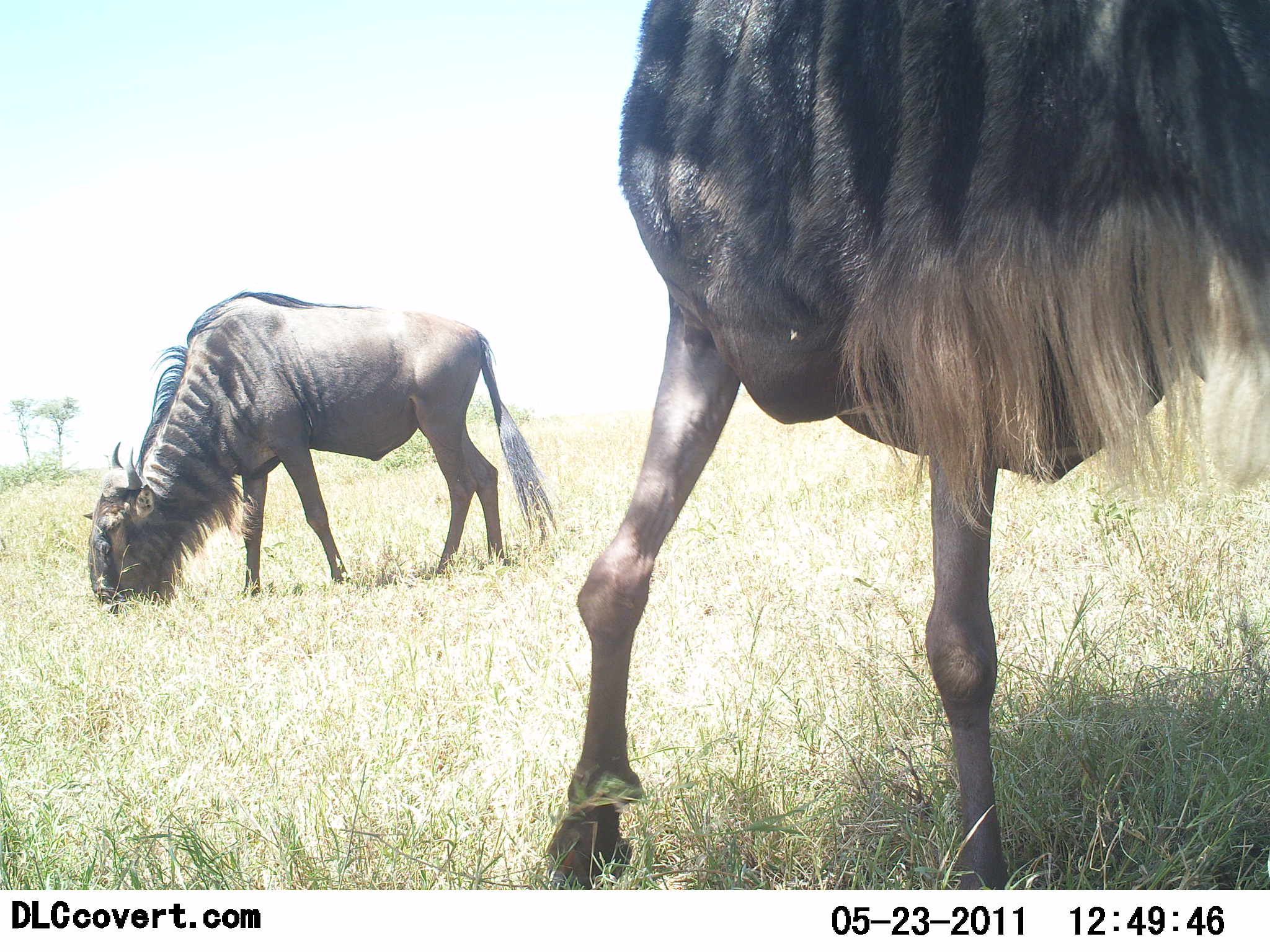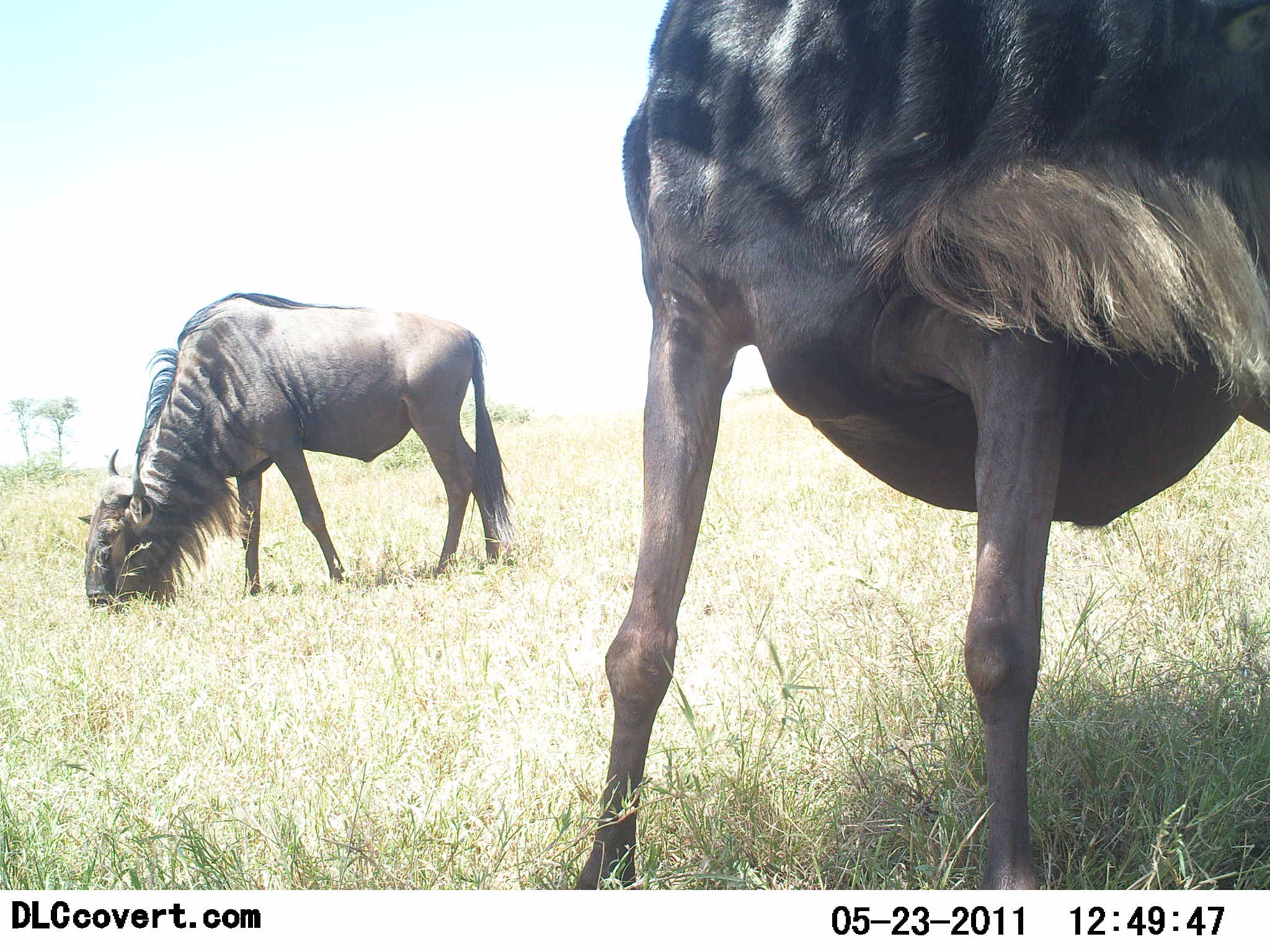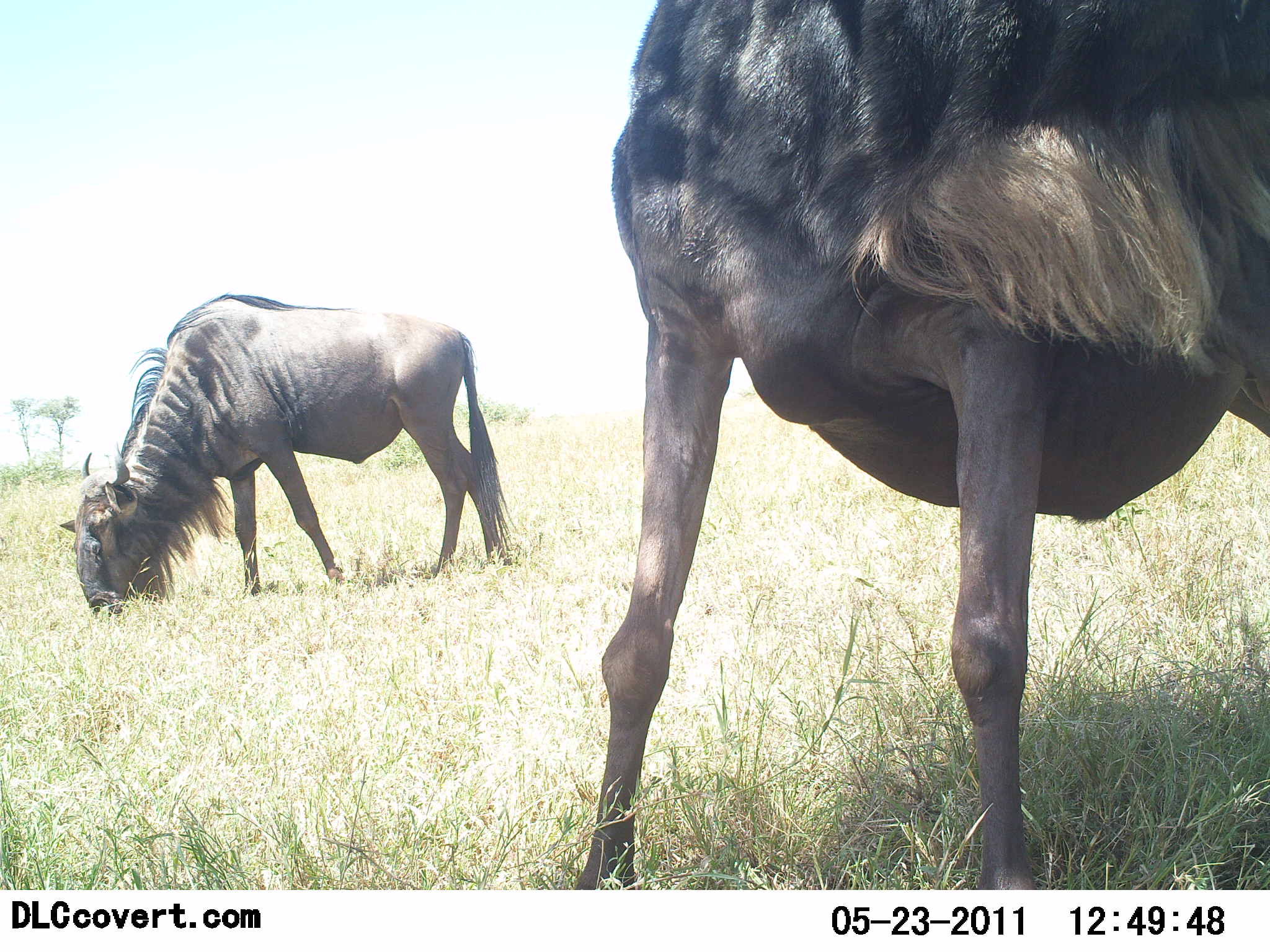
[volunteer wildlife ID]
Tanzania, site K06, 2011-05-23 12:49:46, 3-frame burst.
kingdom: Animalia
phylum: Chordata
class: Mammalia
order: Artiodactyla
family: Bovidae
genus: Connochaetes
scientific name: Connochaetes taurinus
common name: blue wildebeest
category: wildebeest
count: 2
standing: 42%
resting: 0%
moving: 17%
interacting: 8%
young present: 0%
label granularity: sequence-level